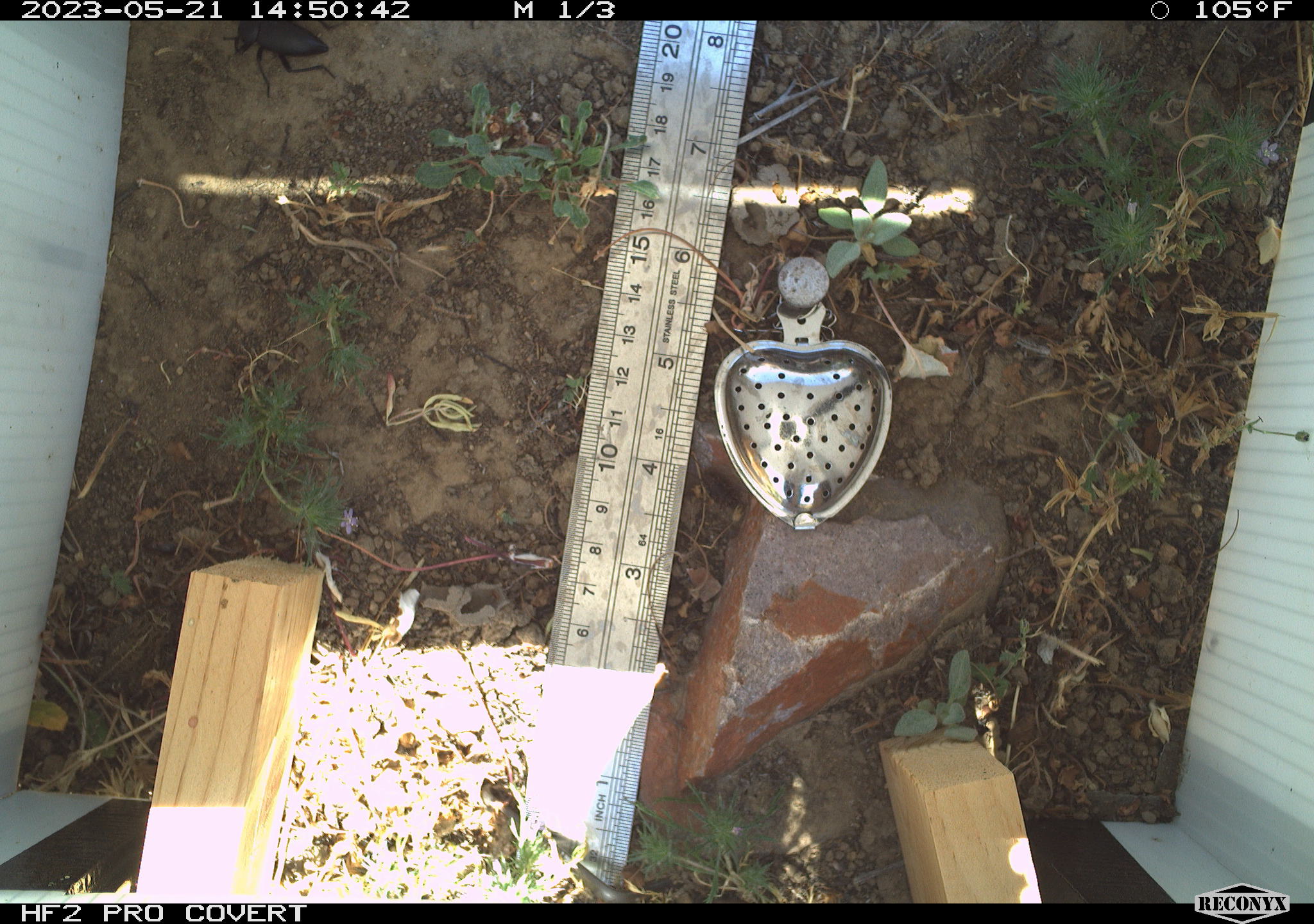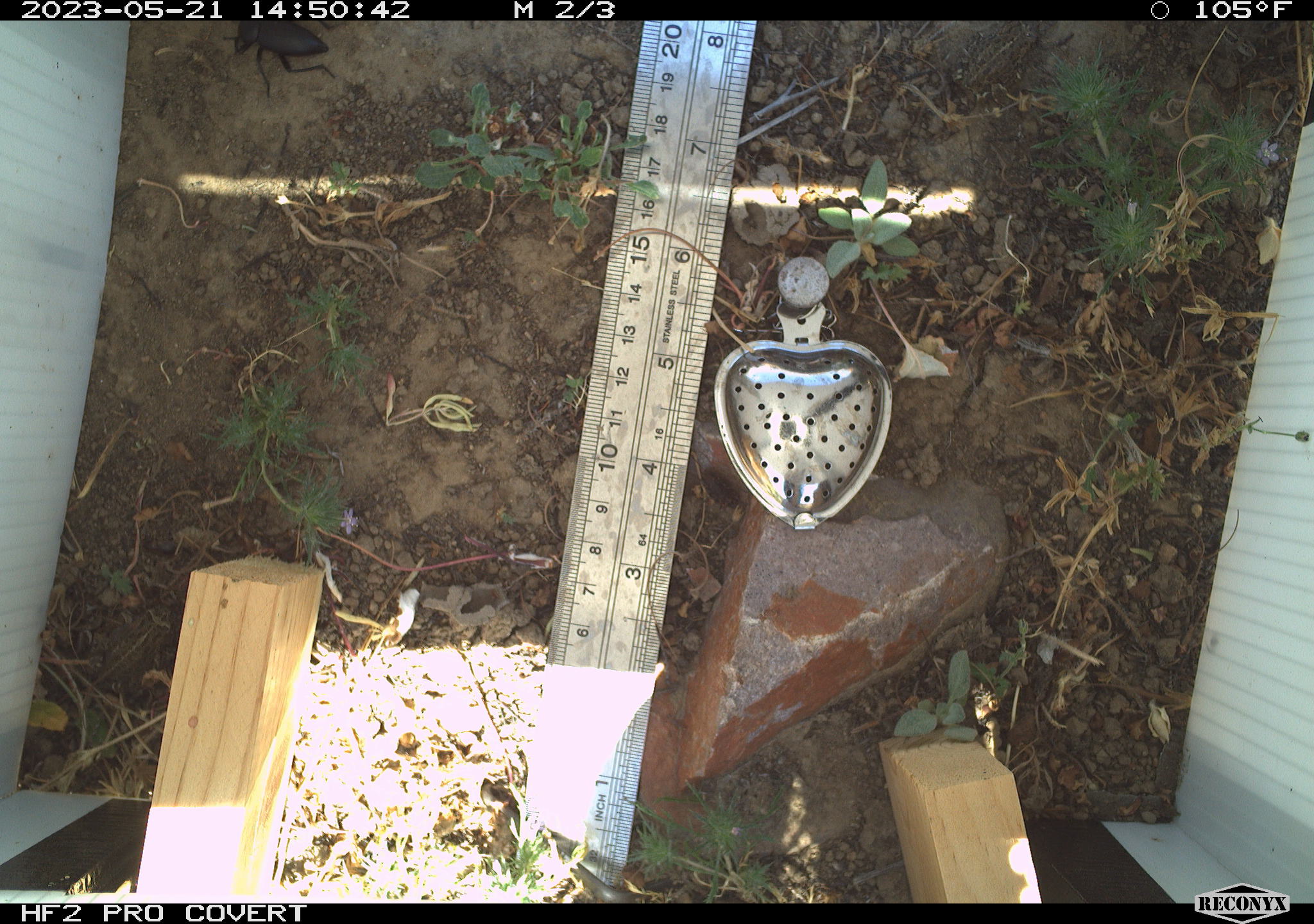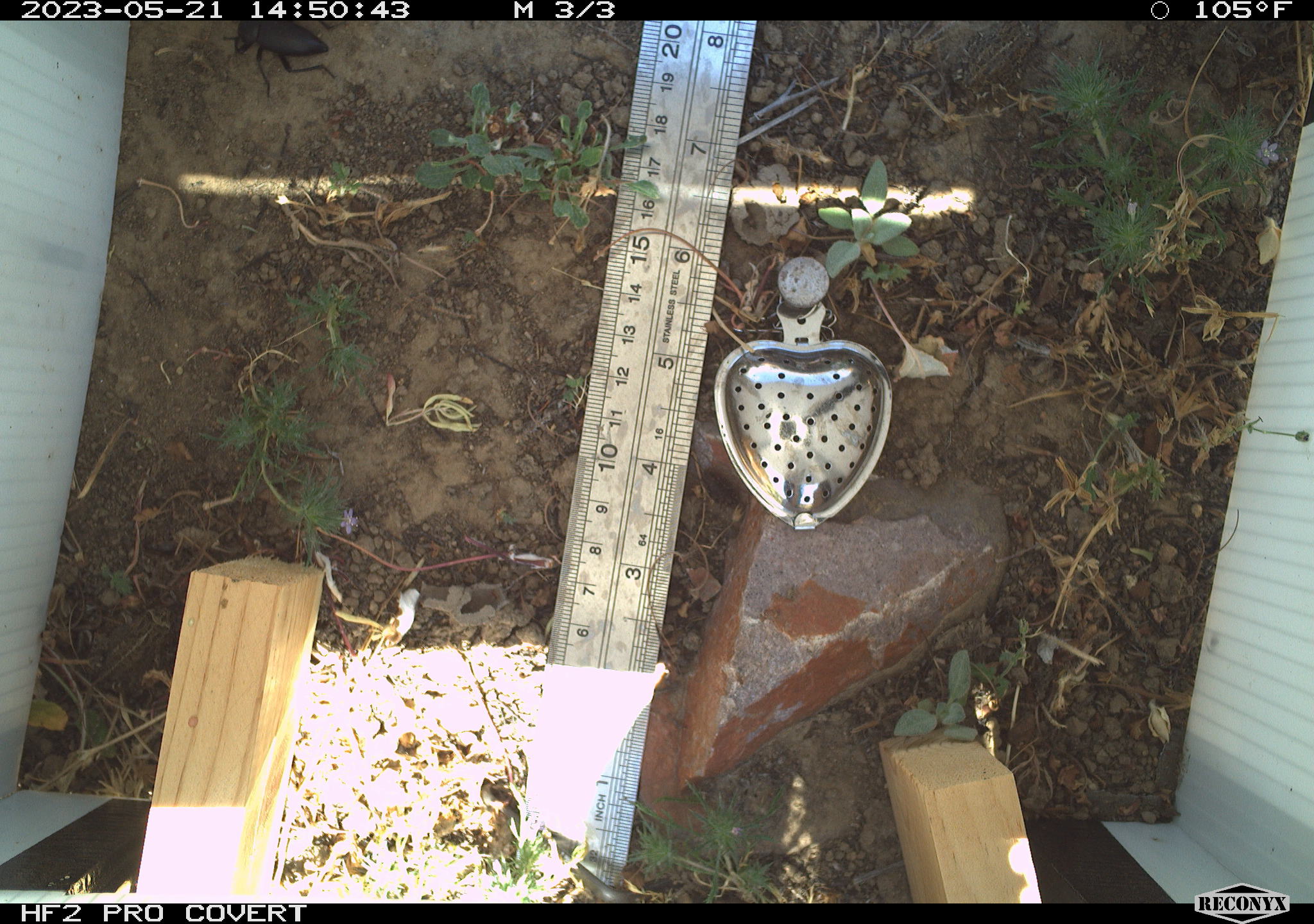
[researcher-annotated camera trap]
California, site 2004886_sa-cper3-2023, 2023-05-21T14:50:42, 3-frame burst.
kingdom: Animalia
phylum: Arthropoda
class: Insecta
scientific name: Insecta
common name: insect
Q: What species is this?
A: Insect (Insecta).